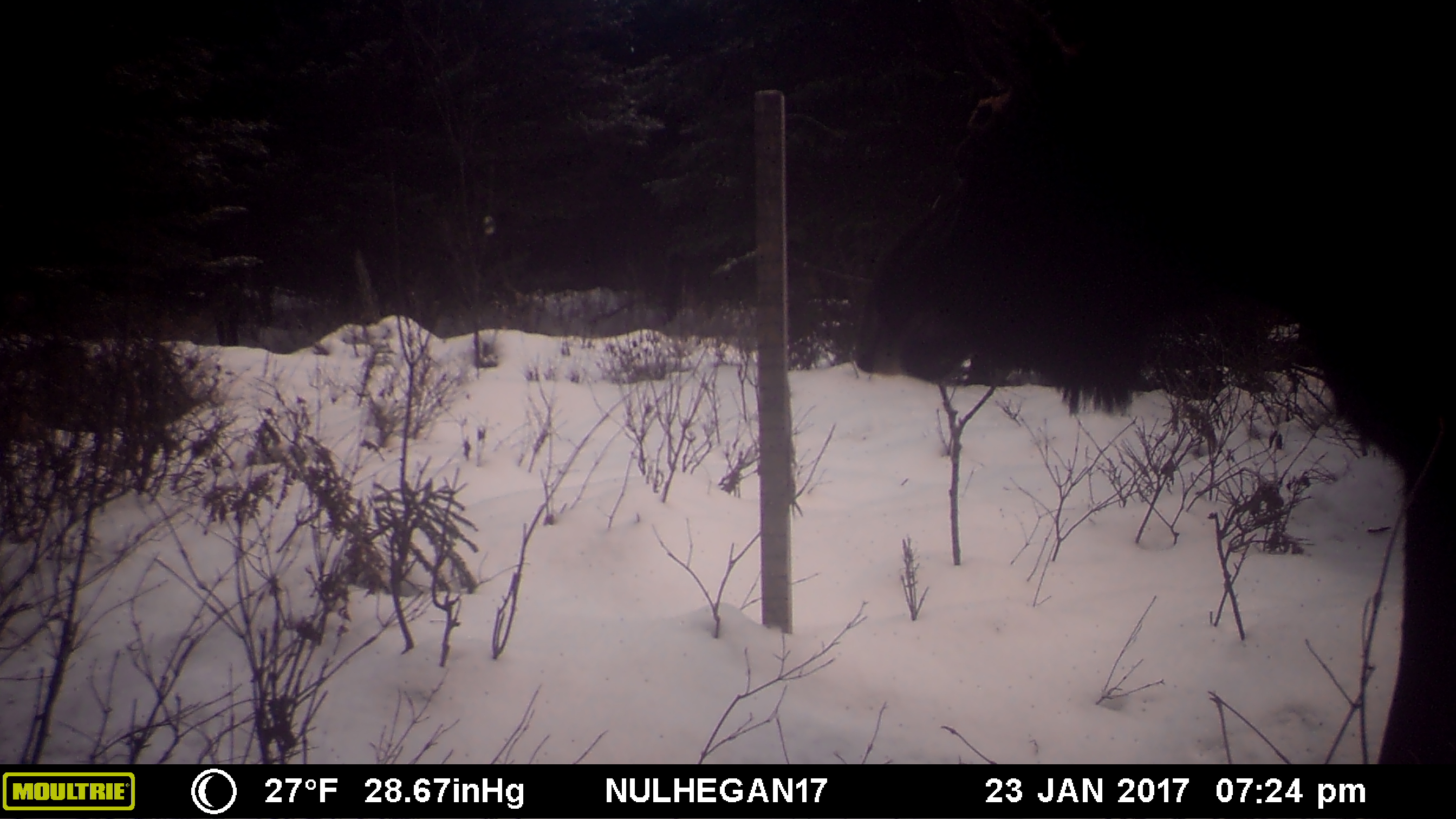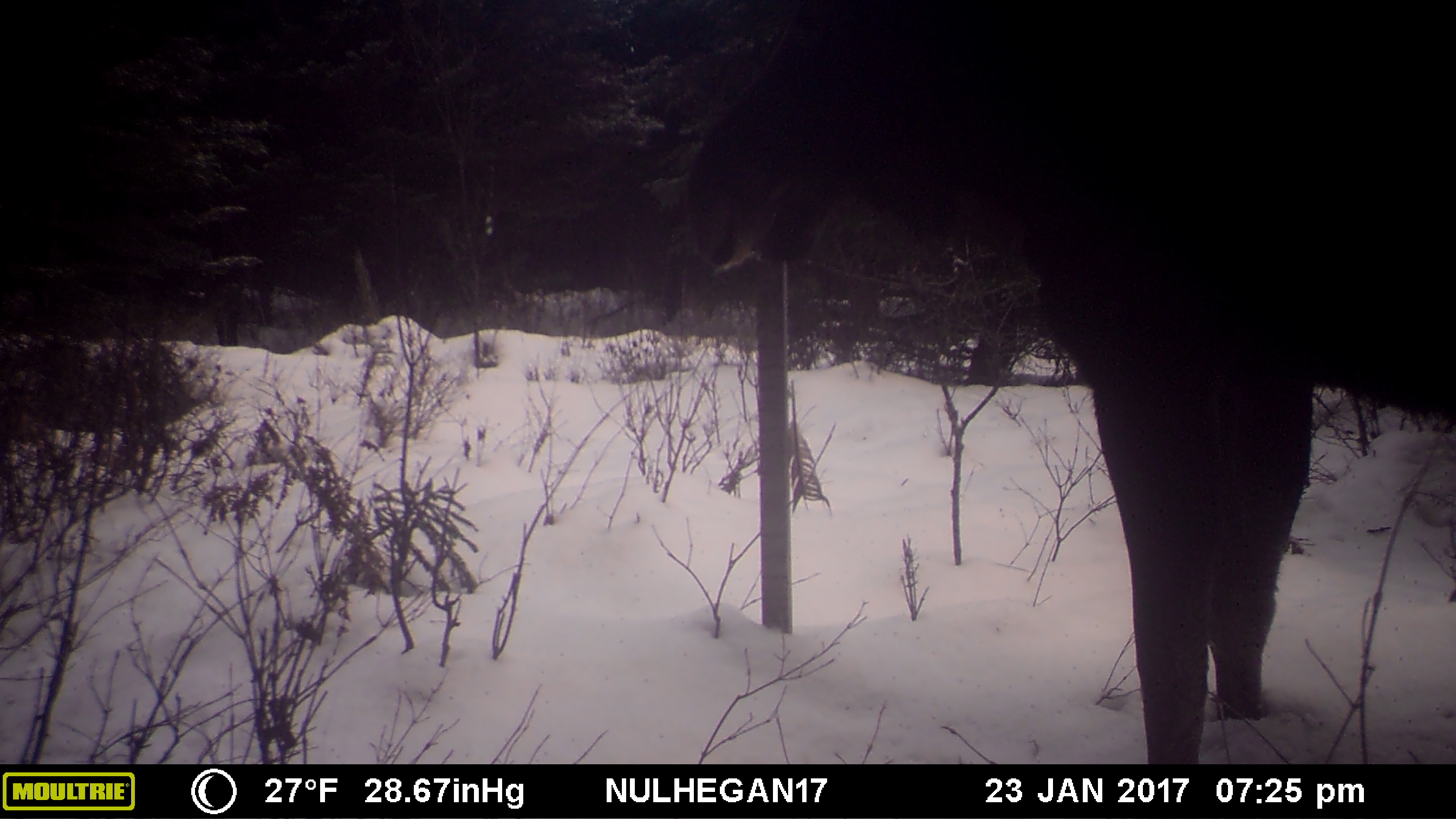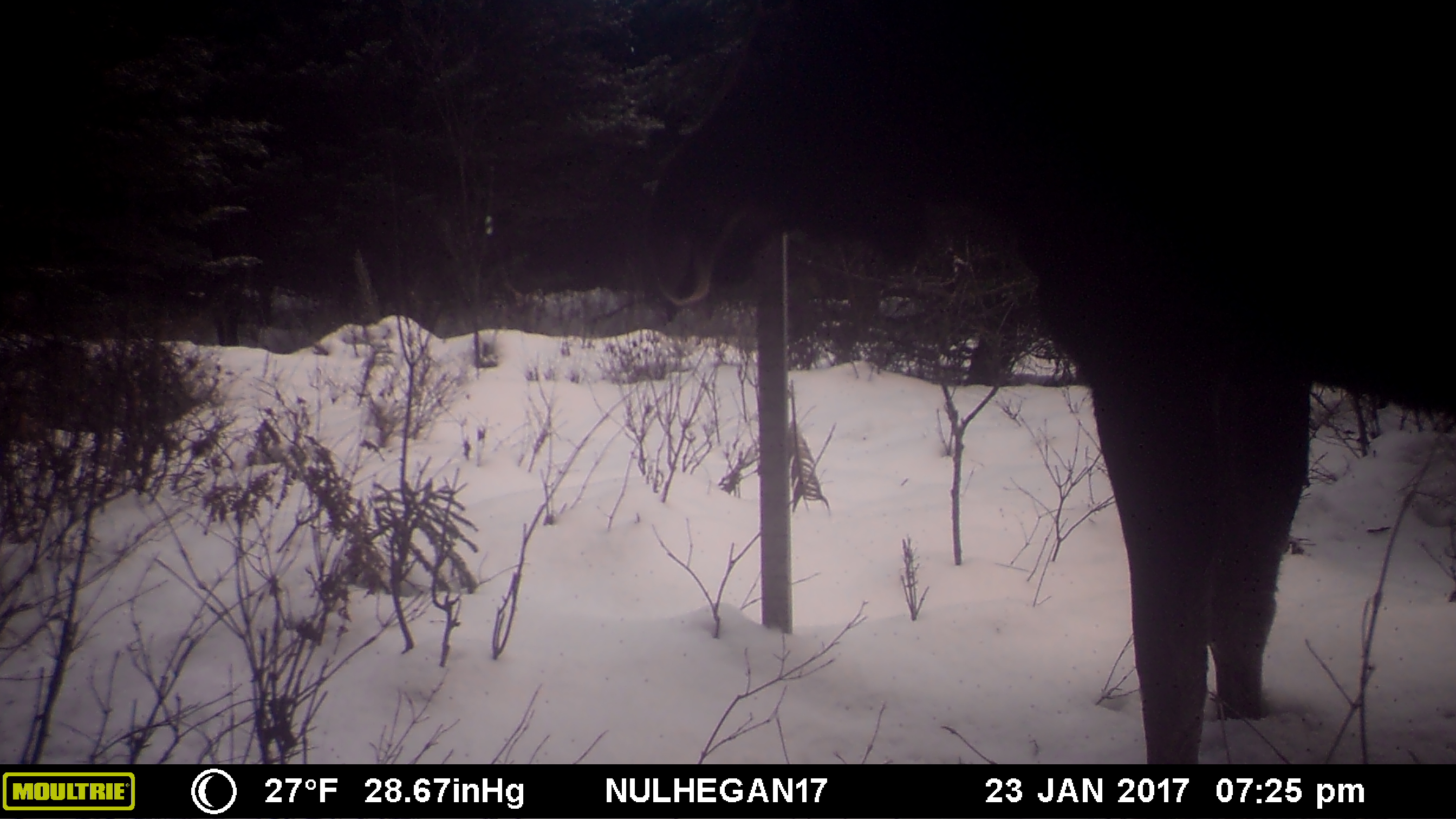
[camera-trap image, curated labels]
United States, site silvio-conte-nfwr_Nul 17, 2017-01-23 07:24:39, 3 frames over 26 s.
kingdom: Animalia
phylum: Chordata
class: Mammalia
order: Artiodactyla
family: Cervidae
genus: Alces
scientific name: Alces alces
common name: moose